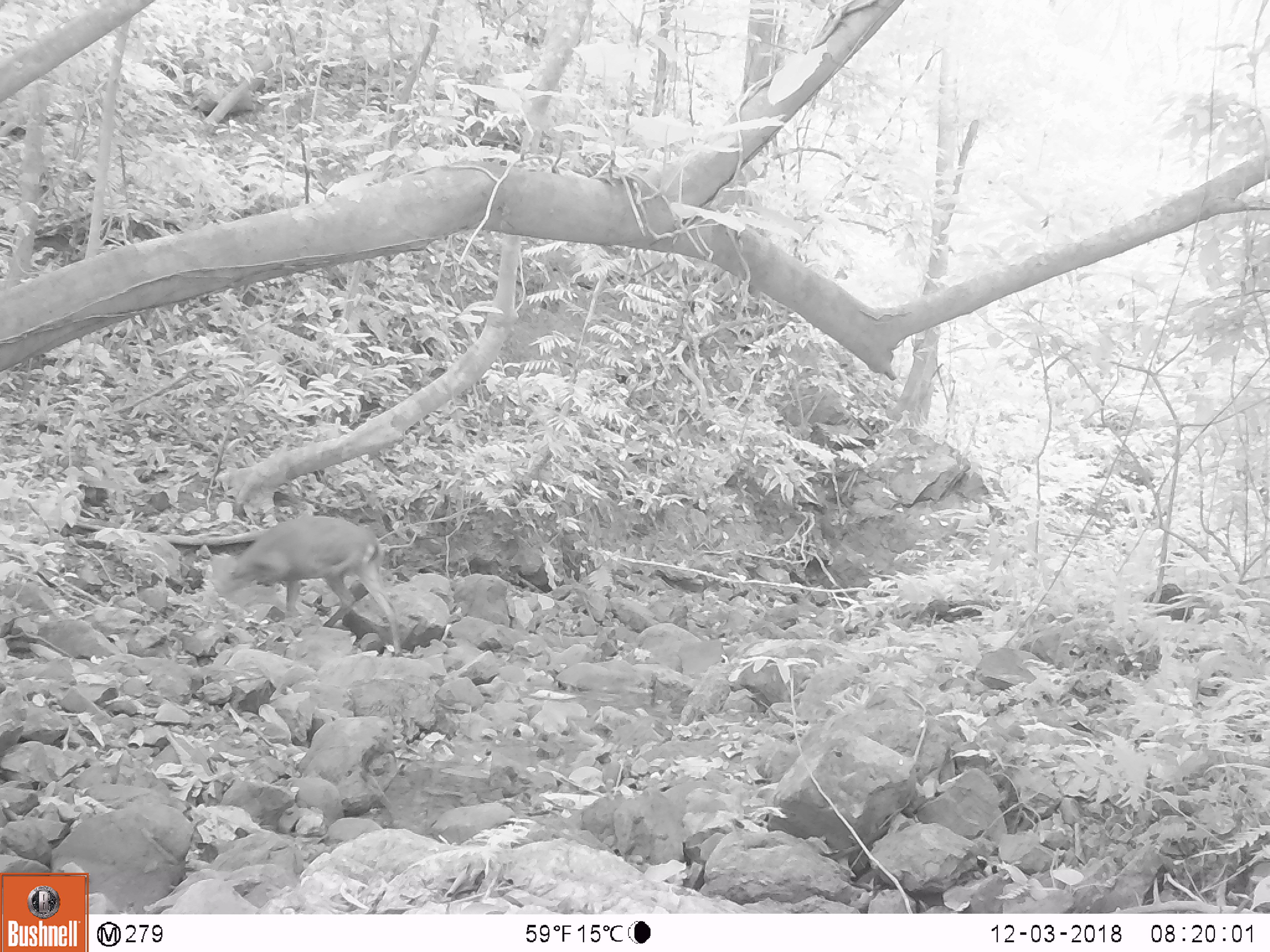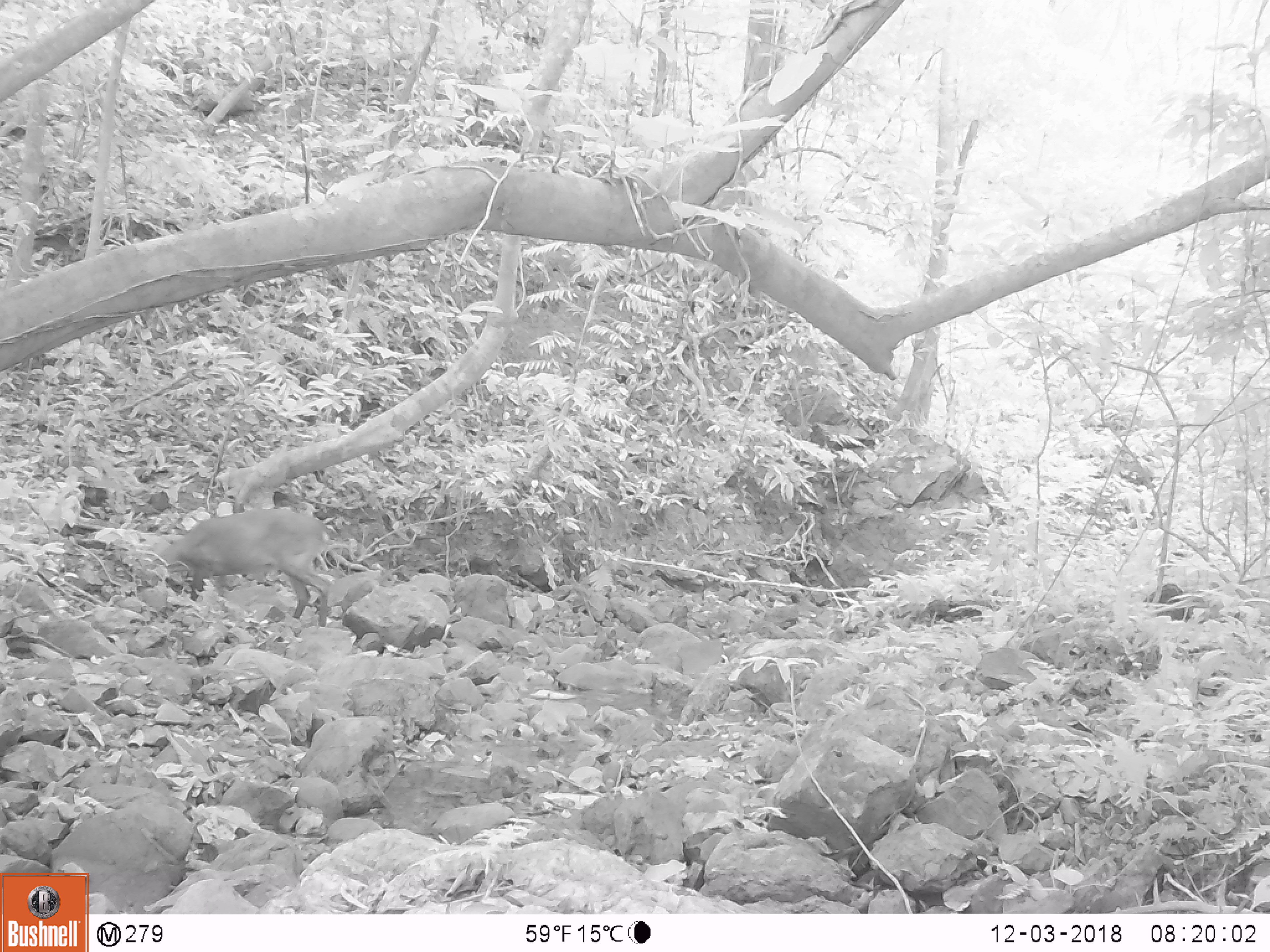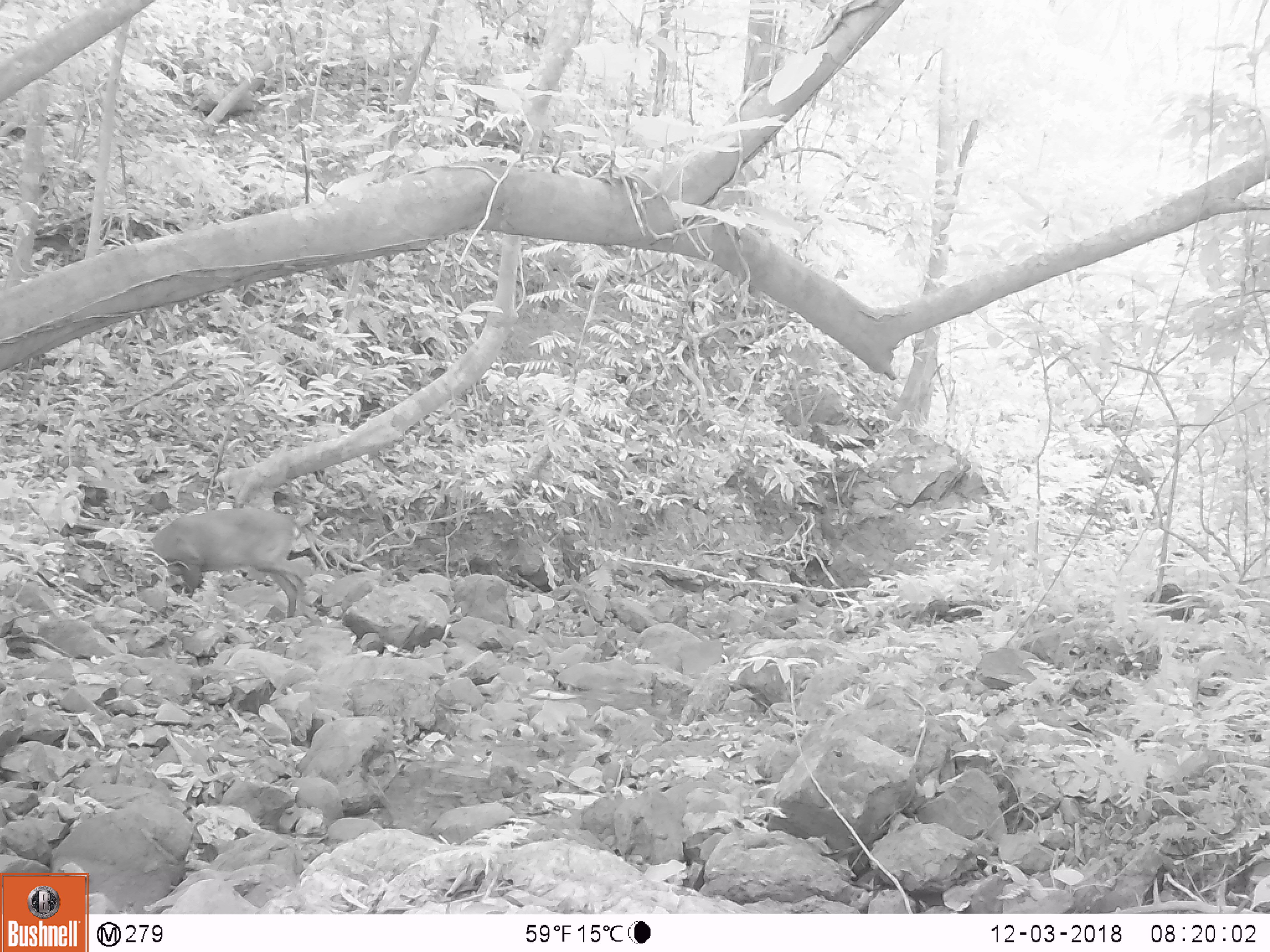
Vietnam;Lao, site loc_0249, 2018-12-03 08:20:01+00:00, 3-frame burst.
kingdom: Animalia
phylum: Chordata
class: Mammalia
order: Artiodactyla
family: Cervidae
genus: Muntiacus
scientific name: Muntiacus vuquangensis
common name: large-antlered muntjac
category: large antlered muntjac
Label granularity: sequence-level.